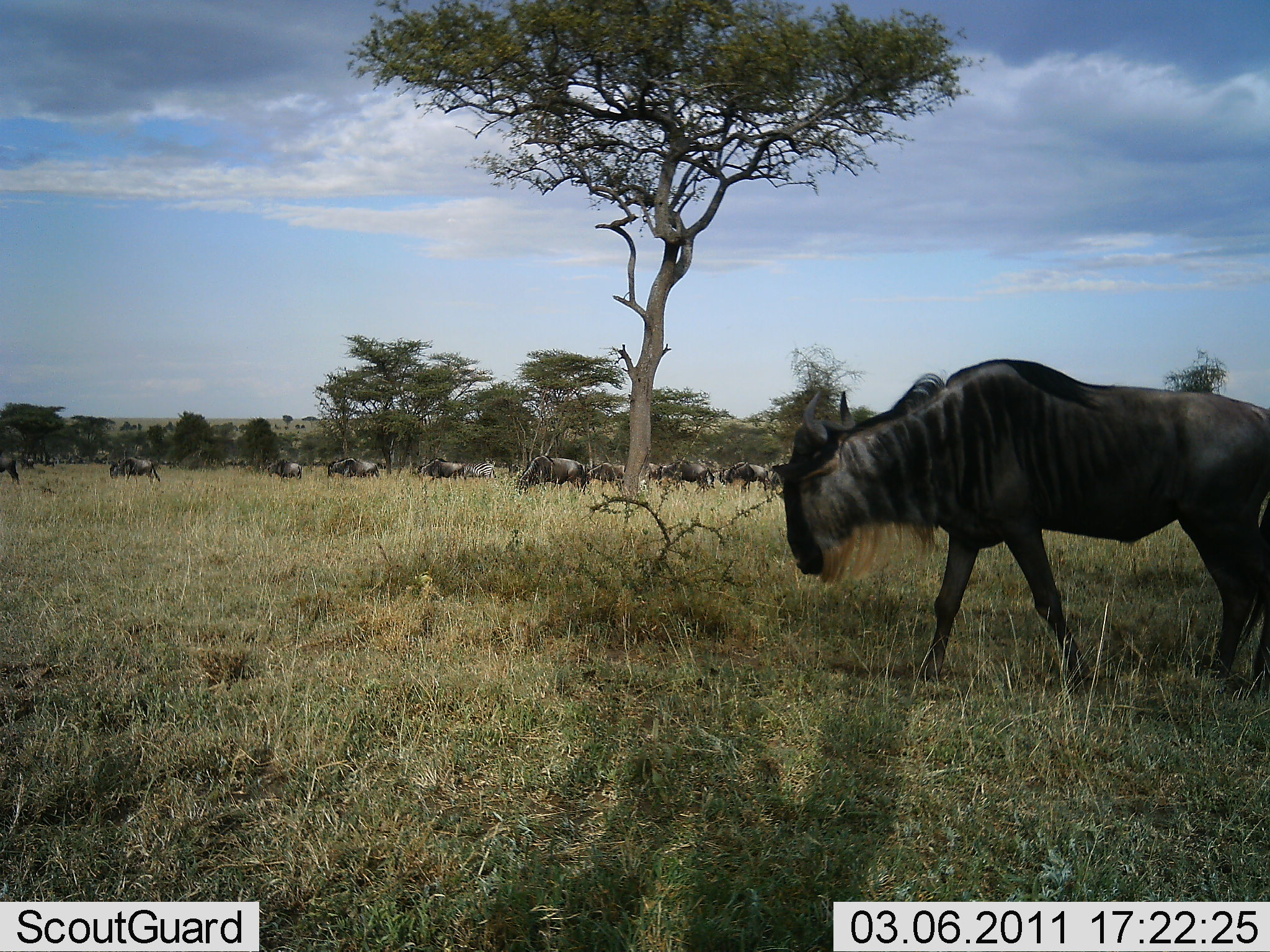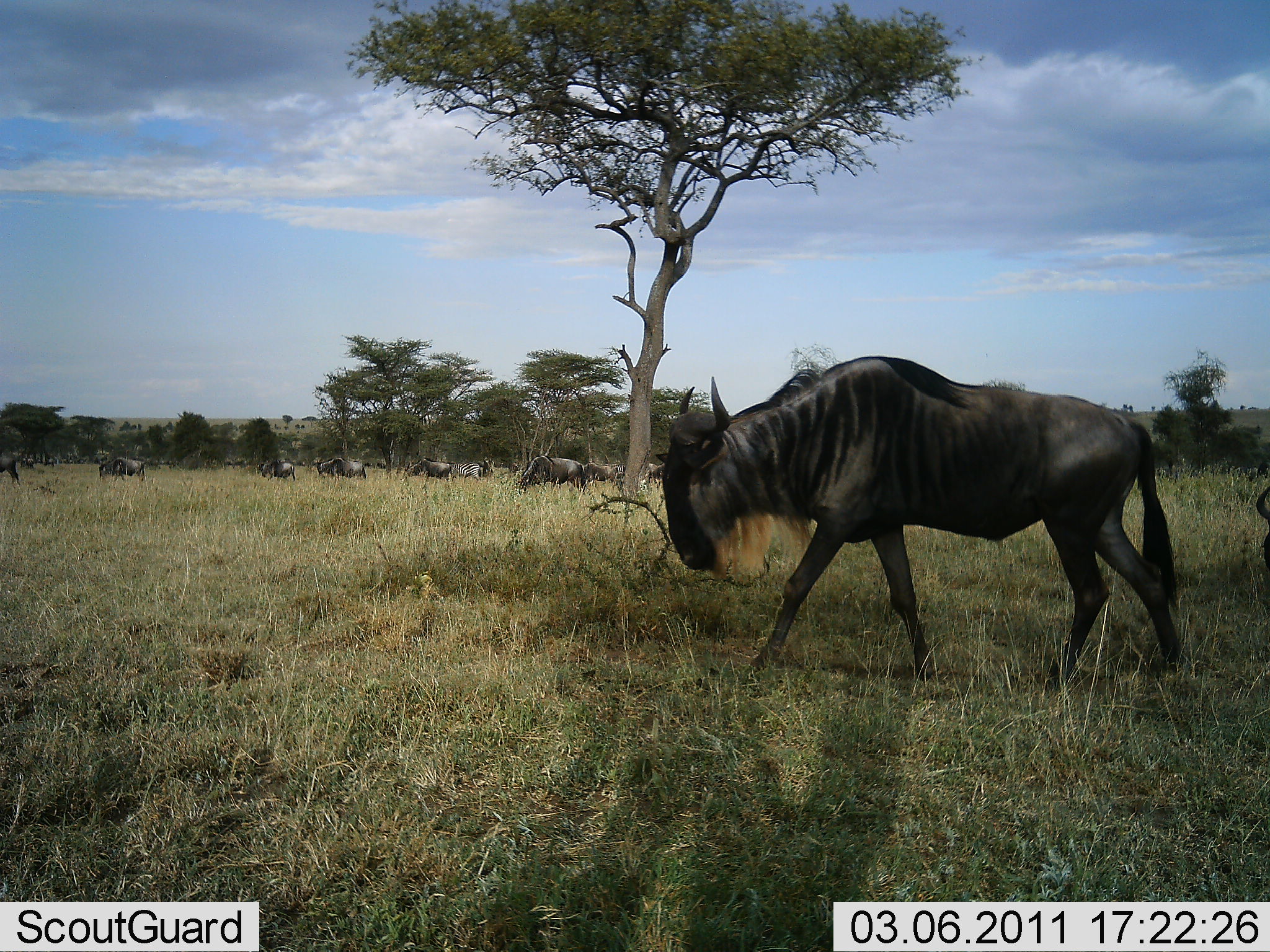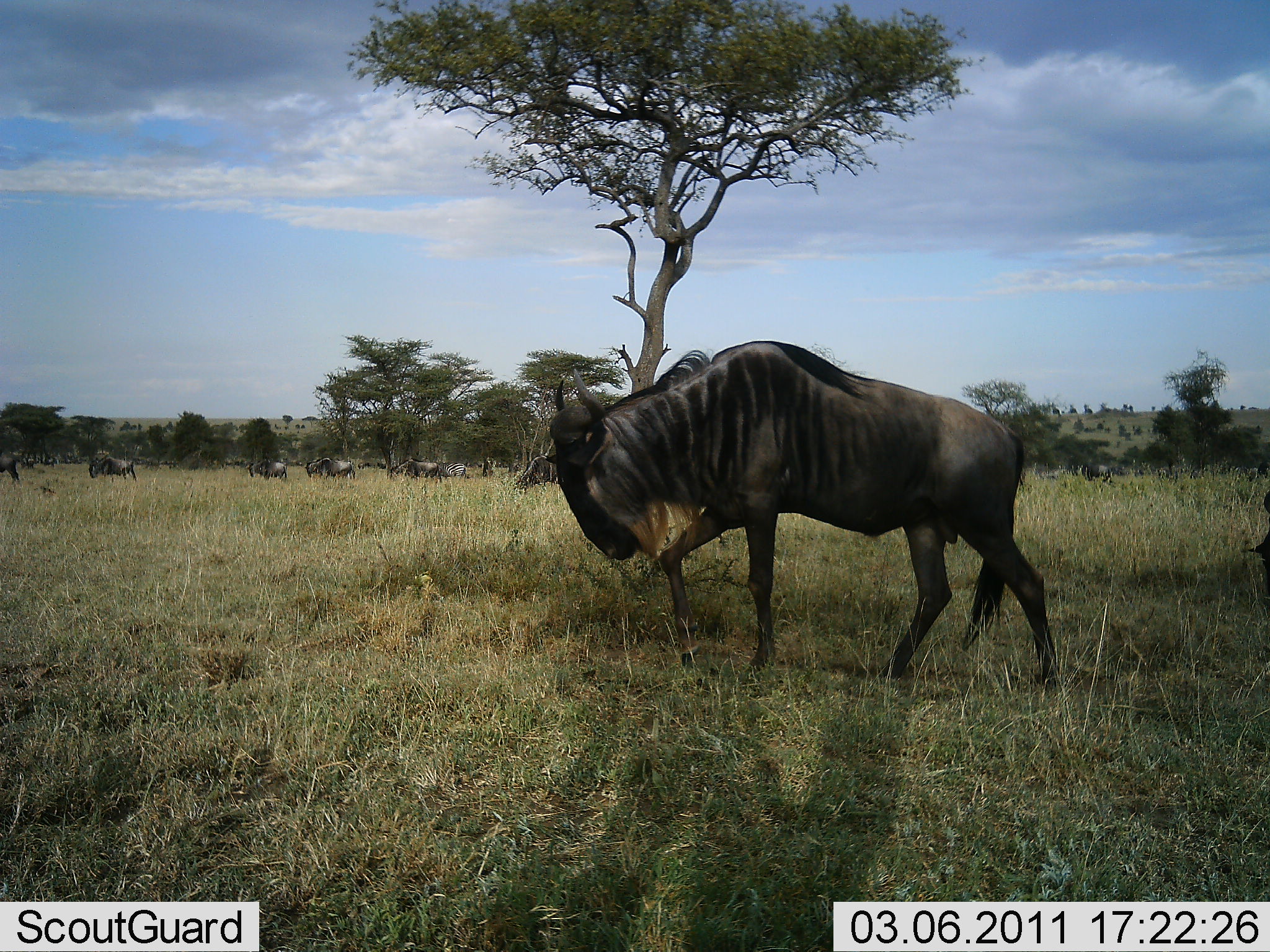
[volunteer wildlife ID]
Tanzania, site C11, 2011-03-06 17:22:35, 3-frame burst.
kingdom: Animalia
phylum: Chordata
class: Mammalia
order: Artiodactyla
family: Bovidae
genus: Connochaetes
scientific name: Connochaetes taurinus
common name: blue wildebeest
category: wildebeest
Wildebeest (blue wildebeest) (Connochaetes taurinus), count 11-50. Behavior (volunteer vote fractions): standing 8%, resting 0%, moving 100%, interacting 0%. Young present (vote fraction): 0%. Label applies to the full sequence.